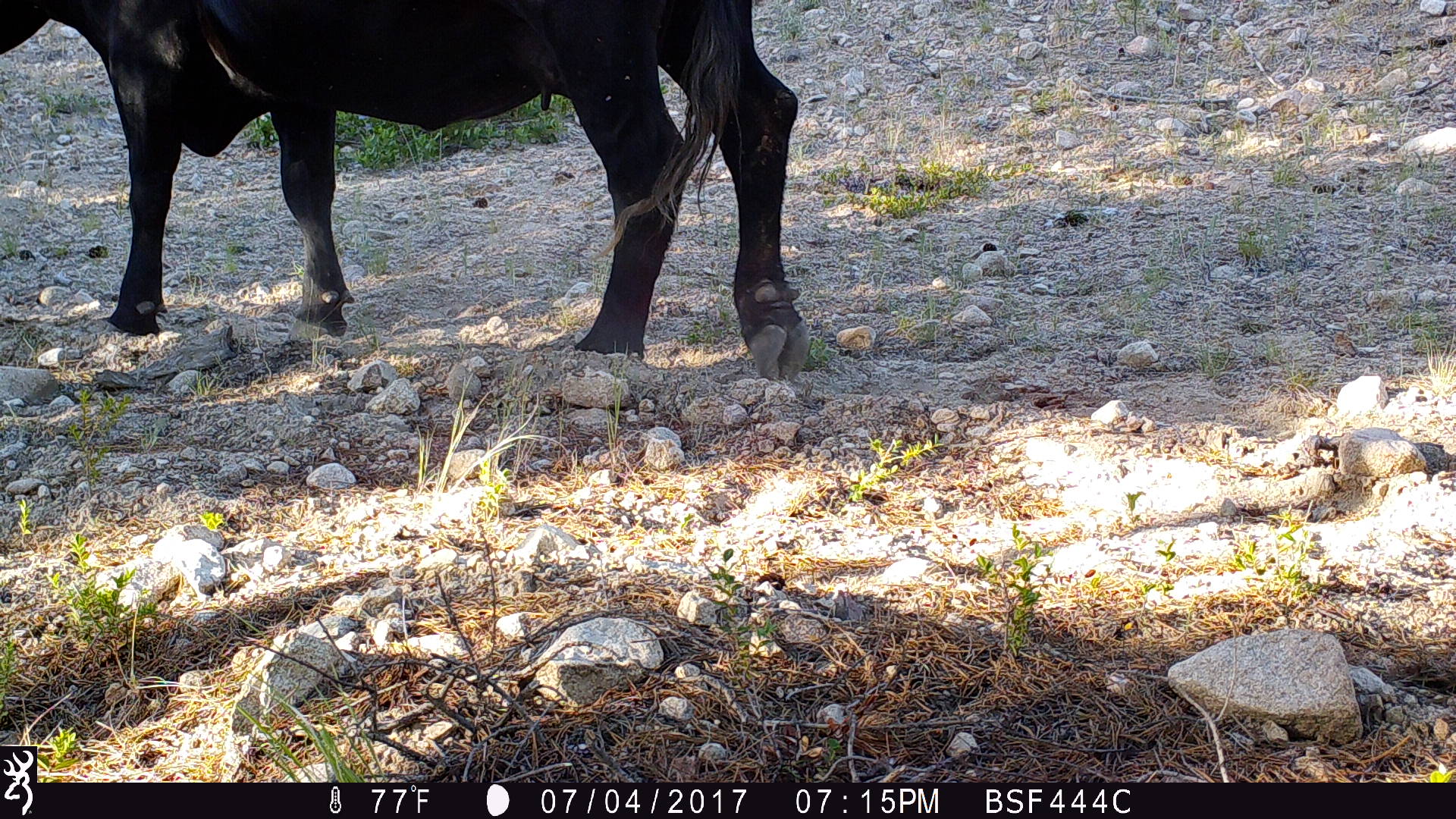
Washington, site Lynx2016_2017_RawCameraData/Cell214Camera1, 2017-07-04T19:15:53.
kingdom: Animalia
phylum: Chordata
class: Mammalia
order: Artiodactyla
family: Bovidae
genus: Bos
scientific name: Bos taurus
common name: domestic cattle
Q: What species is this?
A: Domestic cattle (Bos taurus).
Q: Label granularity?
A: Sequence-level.